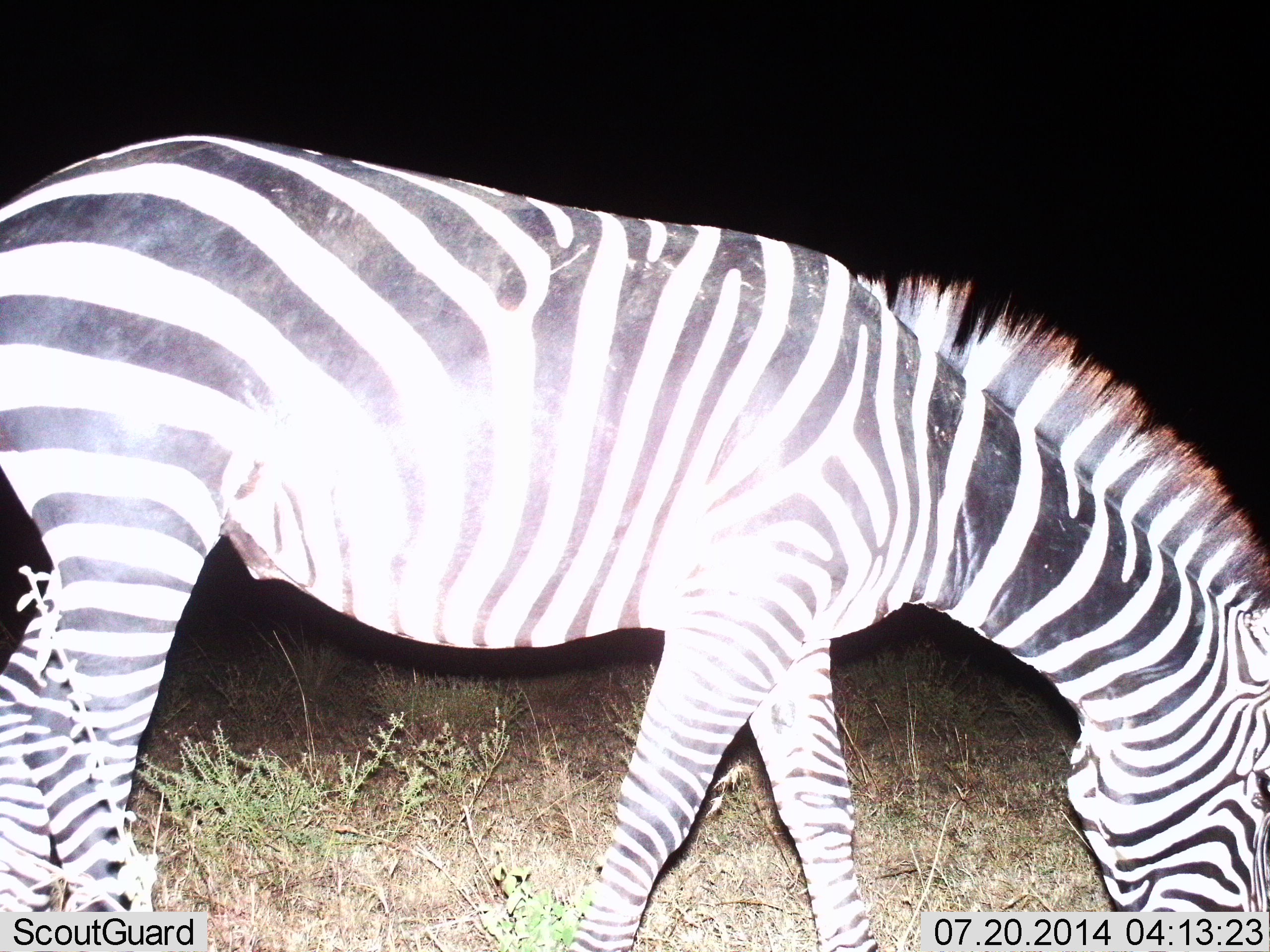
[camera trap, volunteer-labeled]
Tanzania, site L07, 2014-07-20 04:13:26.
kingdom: Animalia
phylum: Chordata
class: Mammalia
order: Perissodactyla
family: Equidae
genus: Equus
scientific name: Equus quagga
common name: plains zebra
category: zebra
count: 1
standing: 20%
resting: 0%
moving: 10%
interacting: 0%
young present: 0%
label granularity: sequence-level